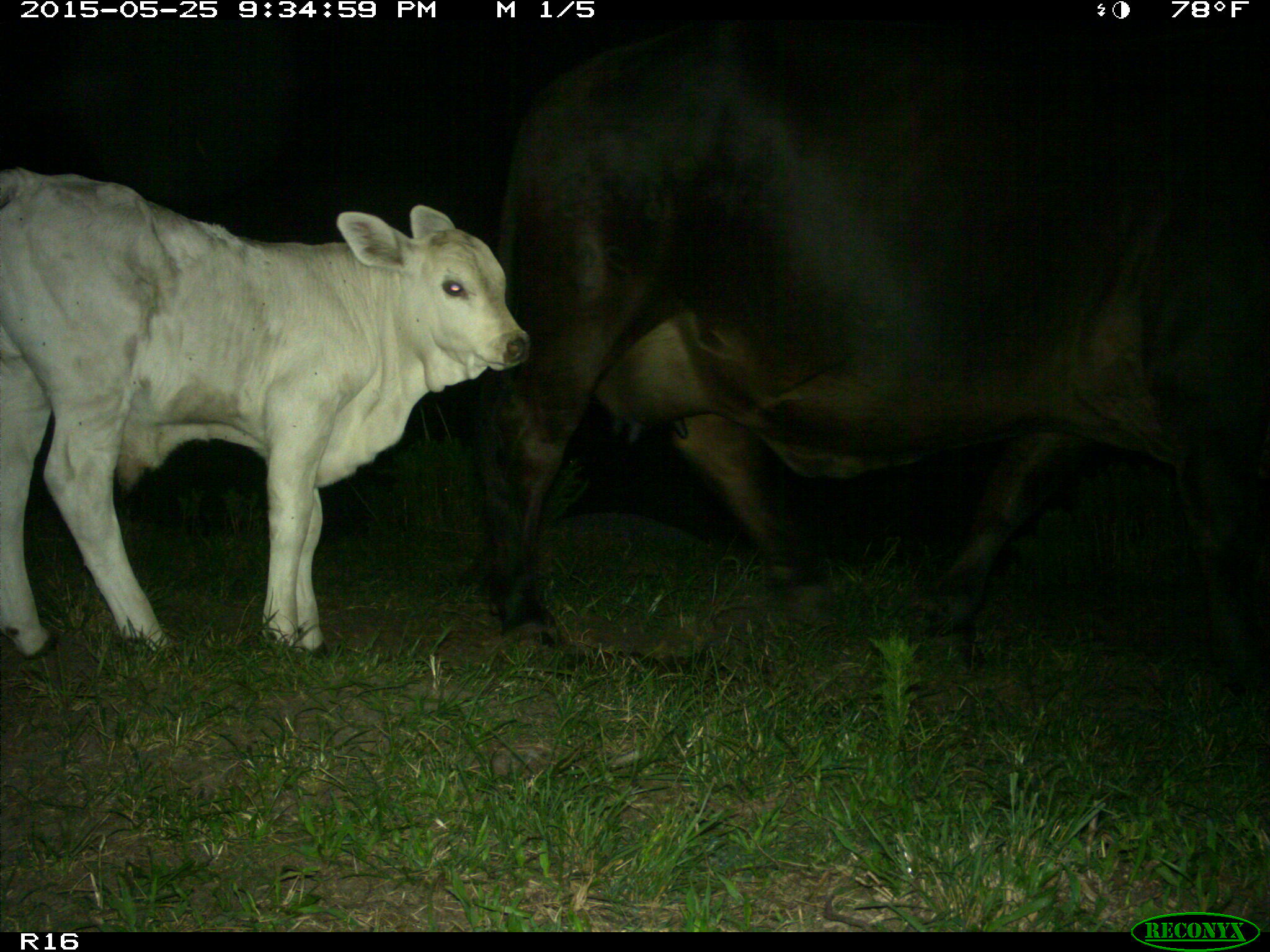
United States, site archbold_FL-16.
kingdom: Animalia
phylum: Chordata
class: Mammalia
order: Artiodactyla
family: Bovidae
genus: Bos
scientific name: Bos taurus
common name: domestic cow